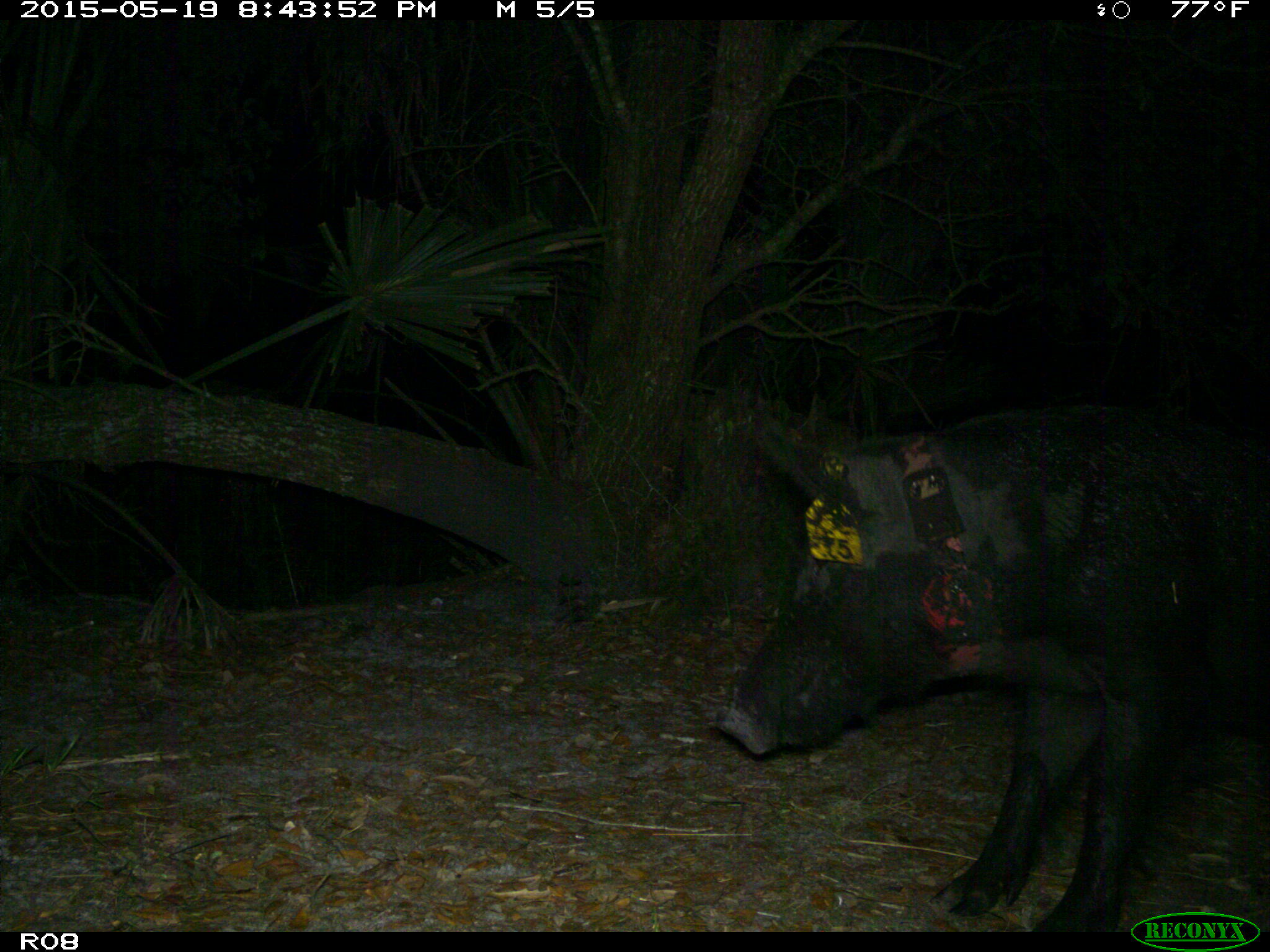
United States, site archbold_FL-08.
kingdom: Animalia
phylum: Chordata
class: Mammalia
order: Artiodactyla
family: Suidae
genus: Sus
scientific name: Sus scrofa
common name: wild boar